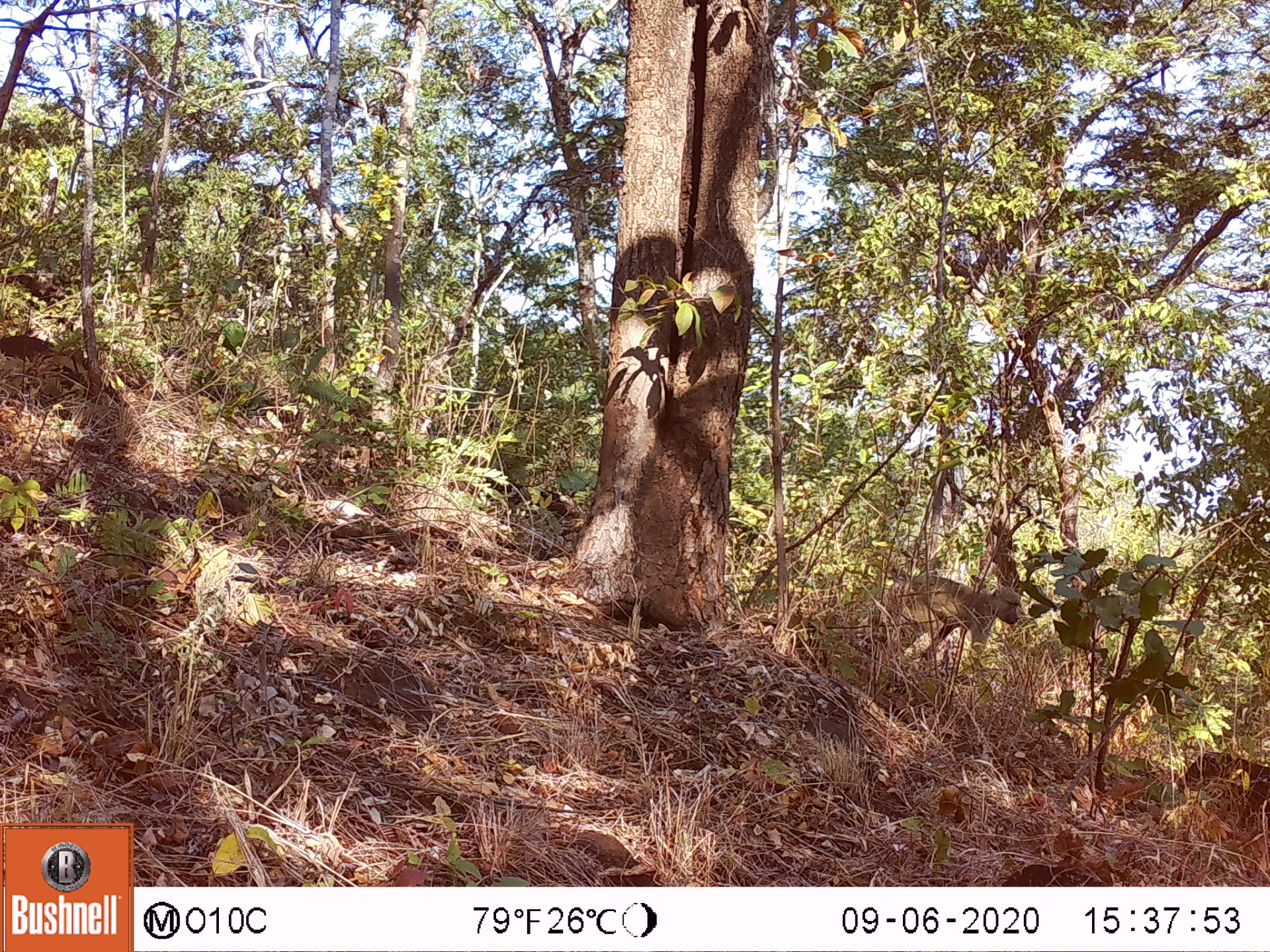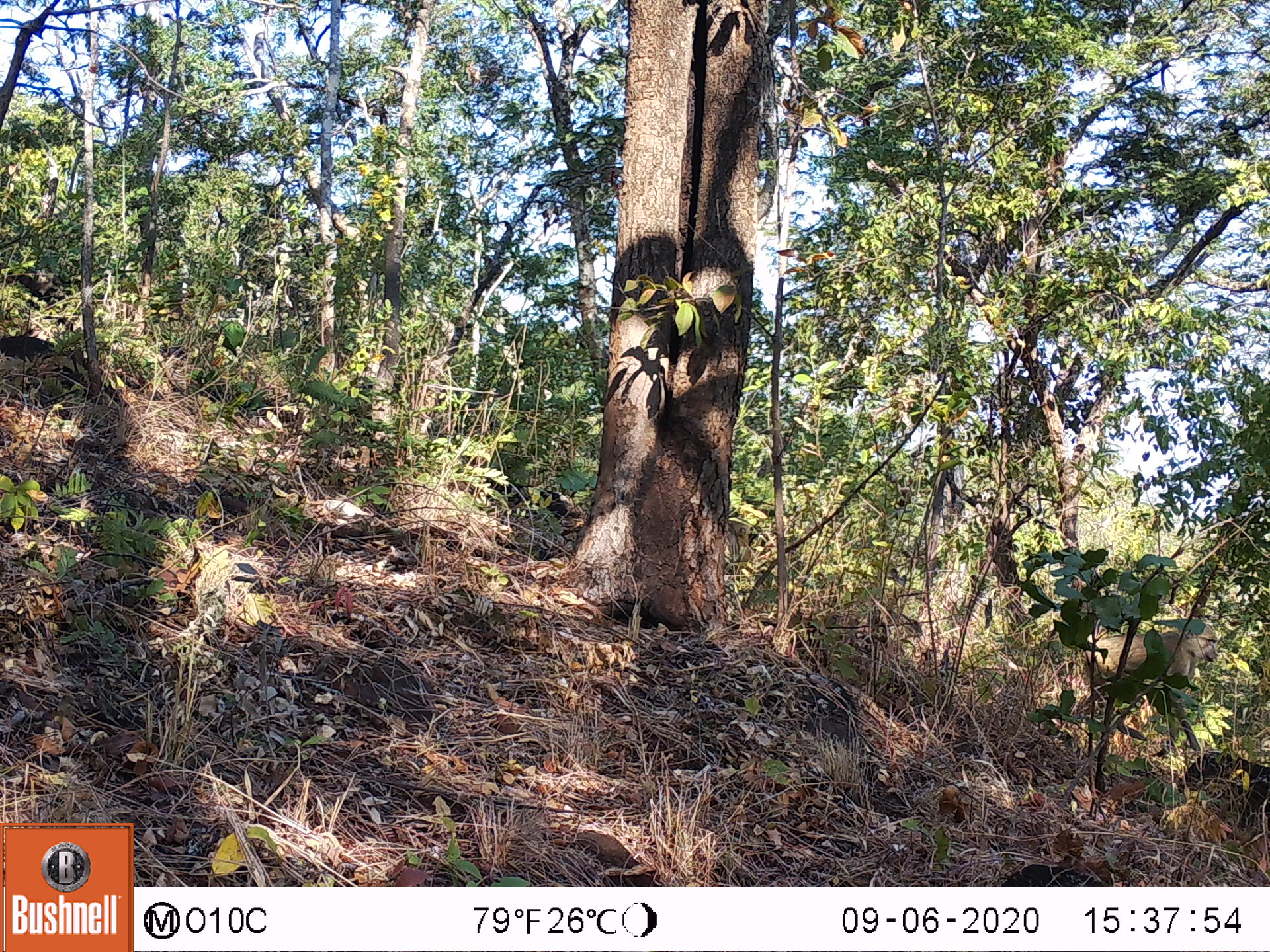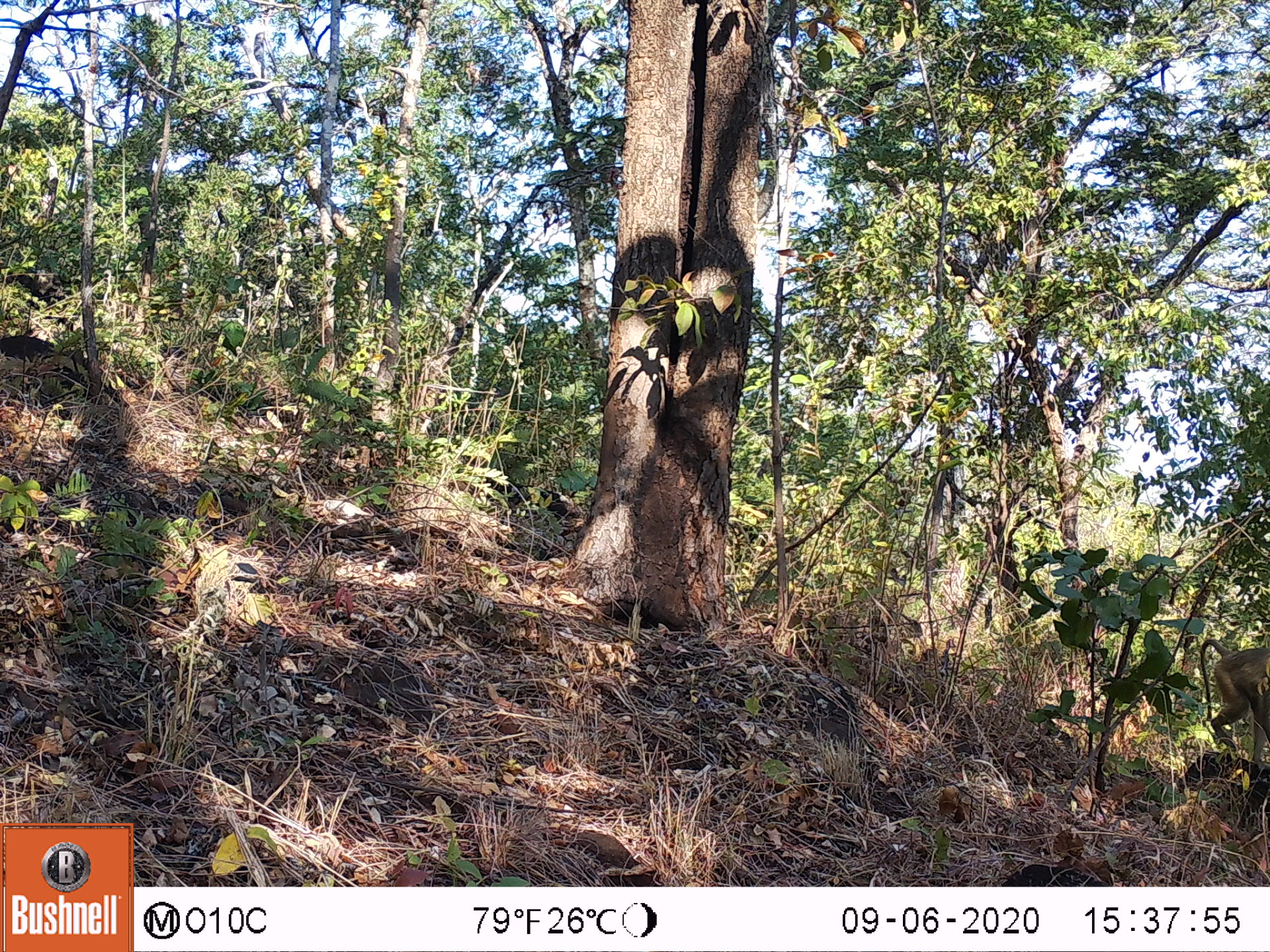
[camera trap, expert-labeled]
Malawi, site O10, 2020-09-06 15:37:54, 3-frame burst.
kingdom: Animalia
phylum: Chordata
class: Mammalia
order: Primates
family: Cercopithecidae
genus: Papio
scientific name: Papio cynocephalus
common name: yellow baboon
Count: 1.